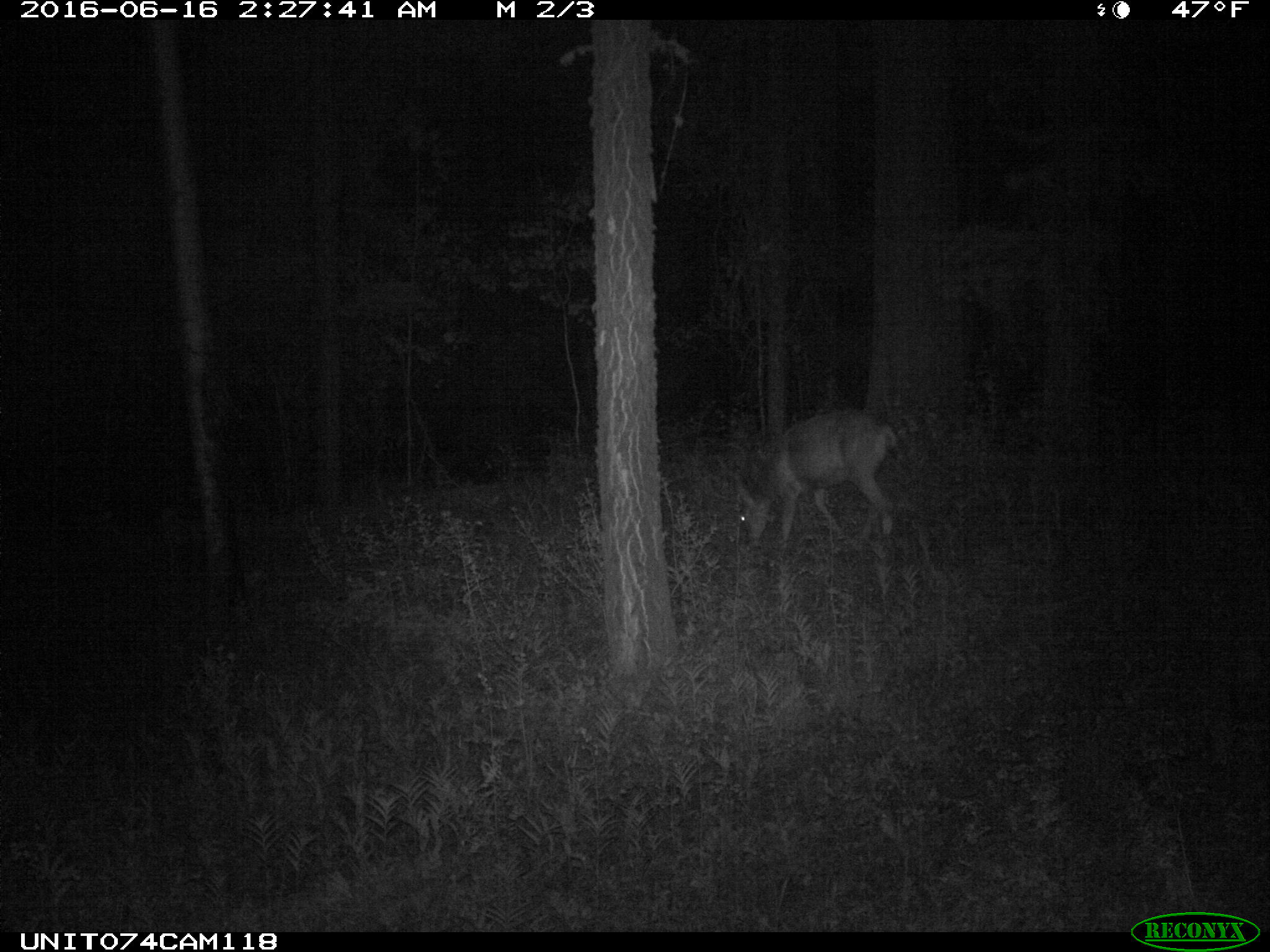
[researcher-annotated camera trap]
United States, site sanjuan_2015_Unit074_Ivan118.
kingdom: Animalia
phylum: Chordata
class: Mammalia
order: Artiodactyla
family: Cervidae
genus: Odocoileus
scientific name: Odocoileus hemionus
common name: mule deer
Odocoileus hemionus (mule deer).